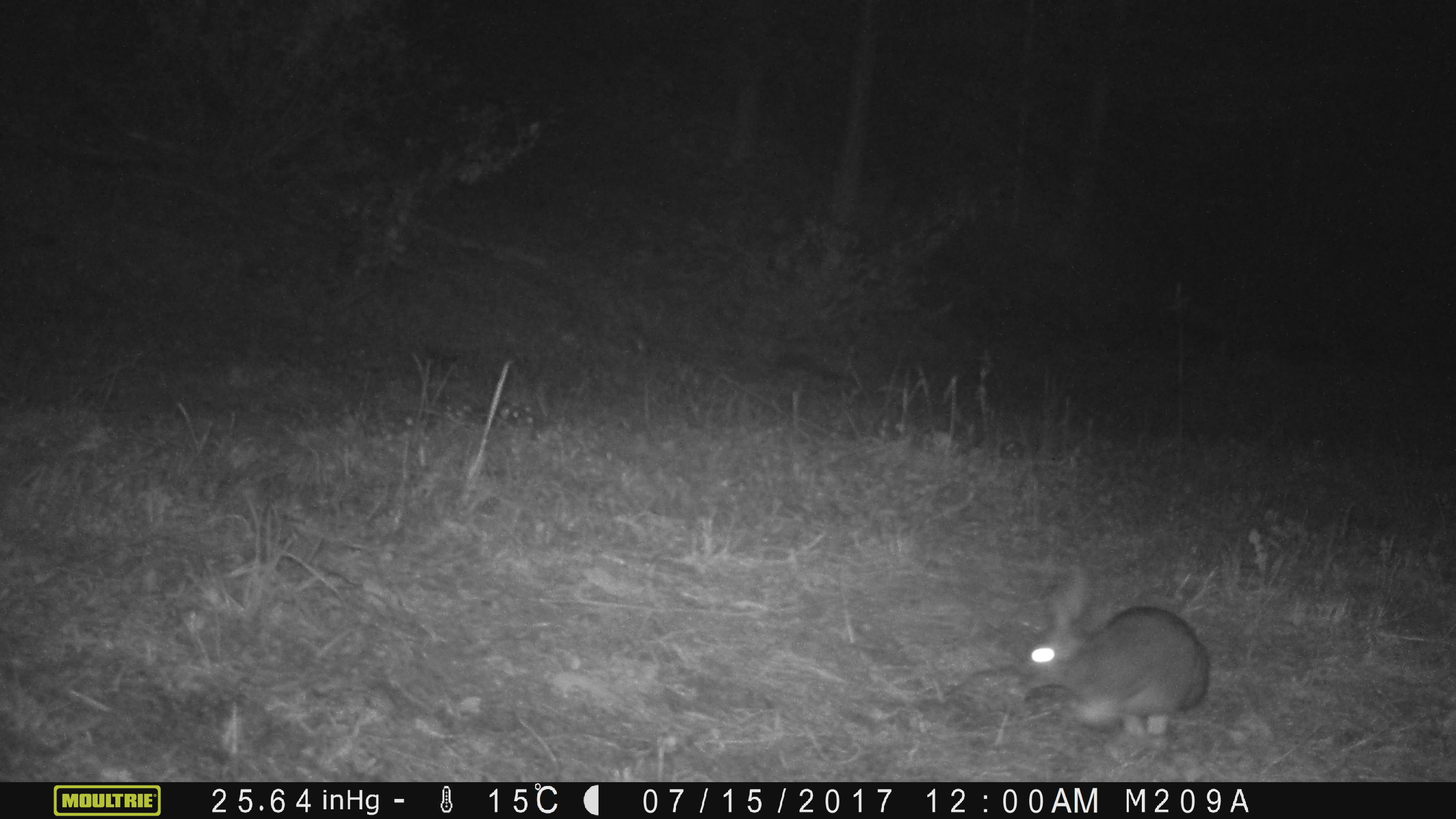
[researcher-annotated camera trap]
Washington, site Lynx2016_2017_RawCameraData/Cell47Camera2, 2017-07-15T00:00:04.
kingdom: Animalia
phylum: Chordata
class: Mammalia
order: Lagomorpha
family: Leporidae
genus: Lepus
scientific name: Lepus americanus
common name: snowshoe hare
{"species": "Lepus americanus (snowshoe hare)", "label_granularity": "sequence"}